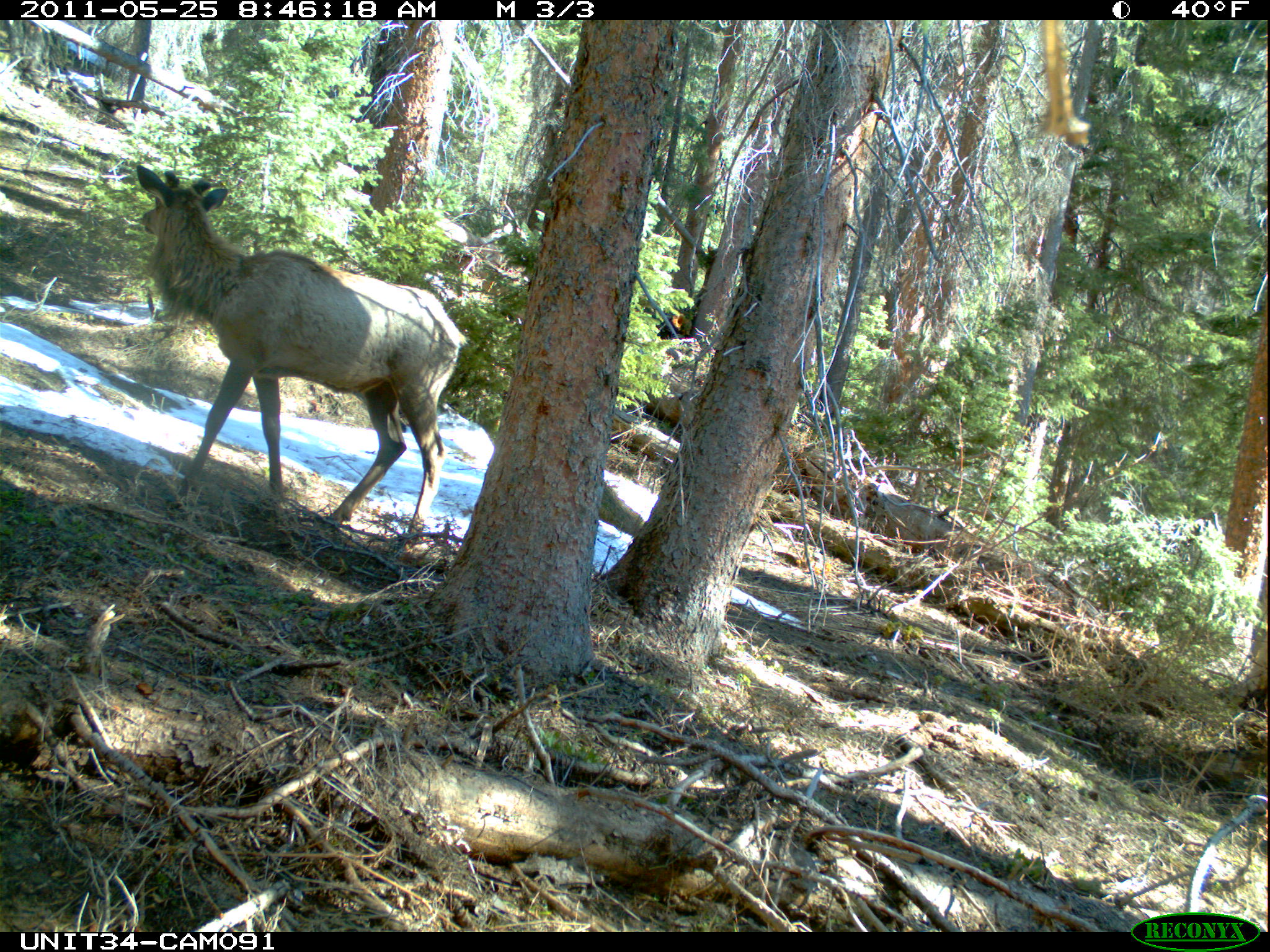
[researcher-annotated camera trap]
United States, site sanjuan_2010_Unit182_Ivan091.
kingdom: Animalia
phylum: Chordata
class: Mammalia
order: Artiodactyla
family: Cervidae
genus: Cervus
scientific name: Cervus elaphus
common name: red deer